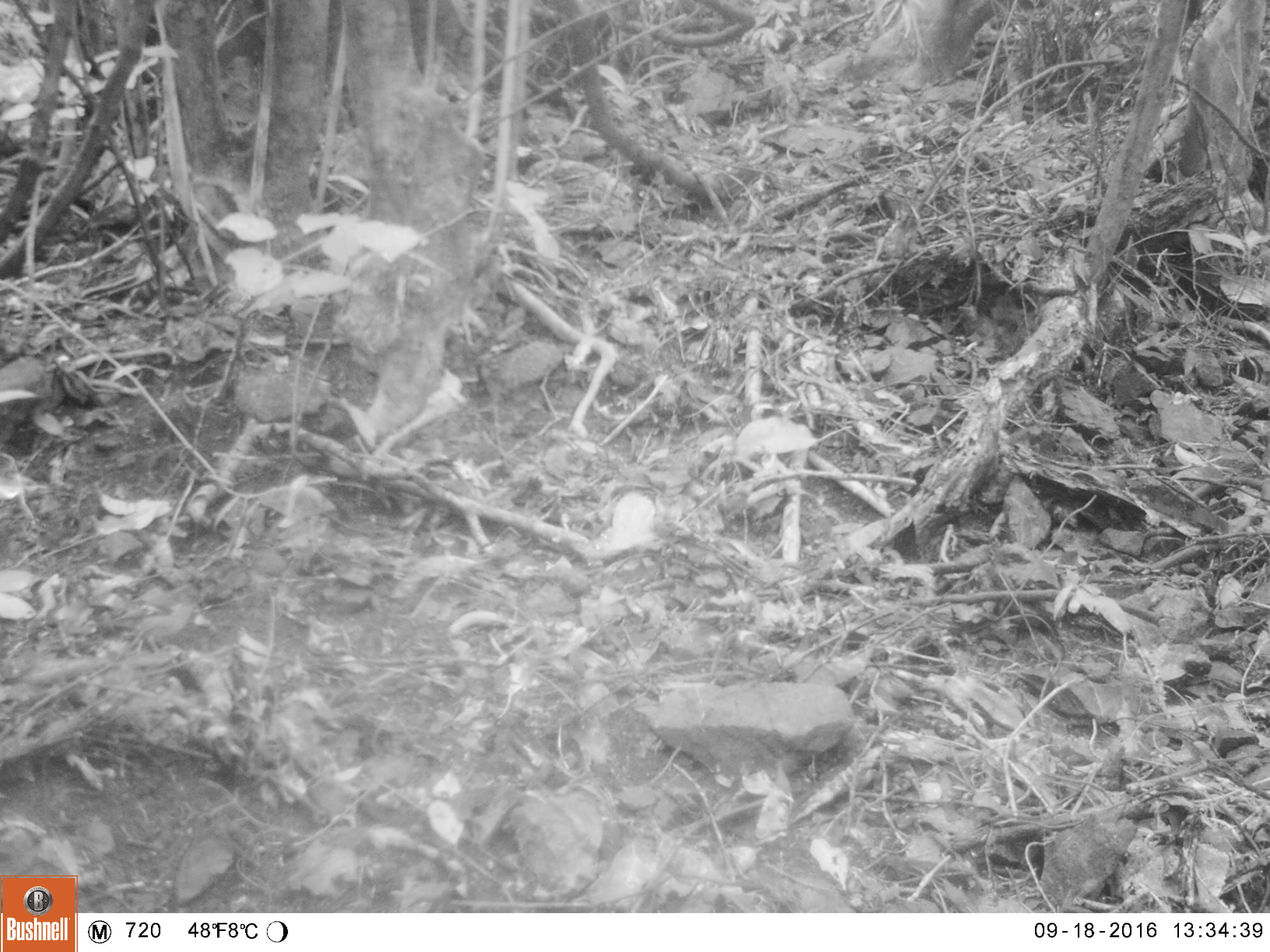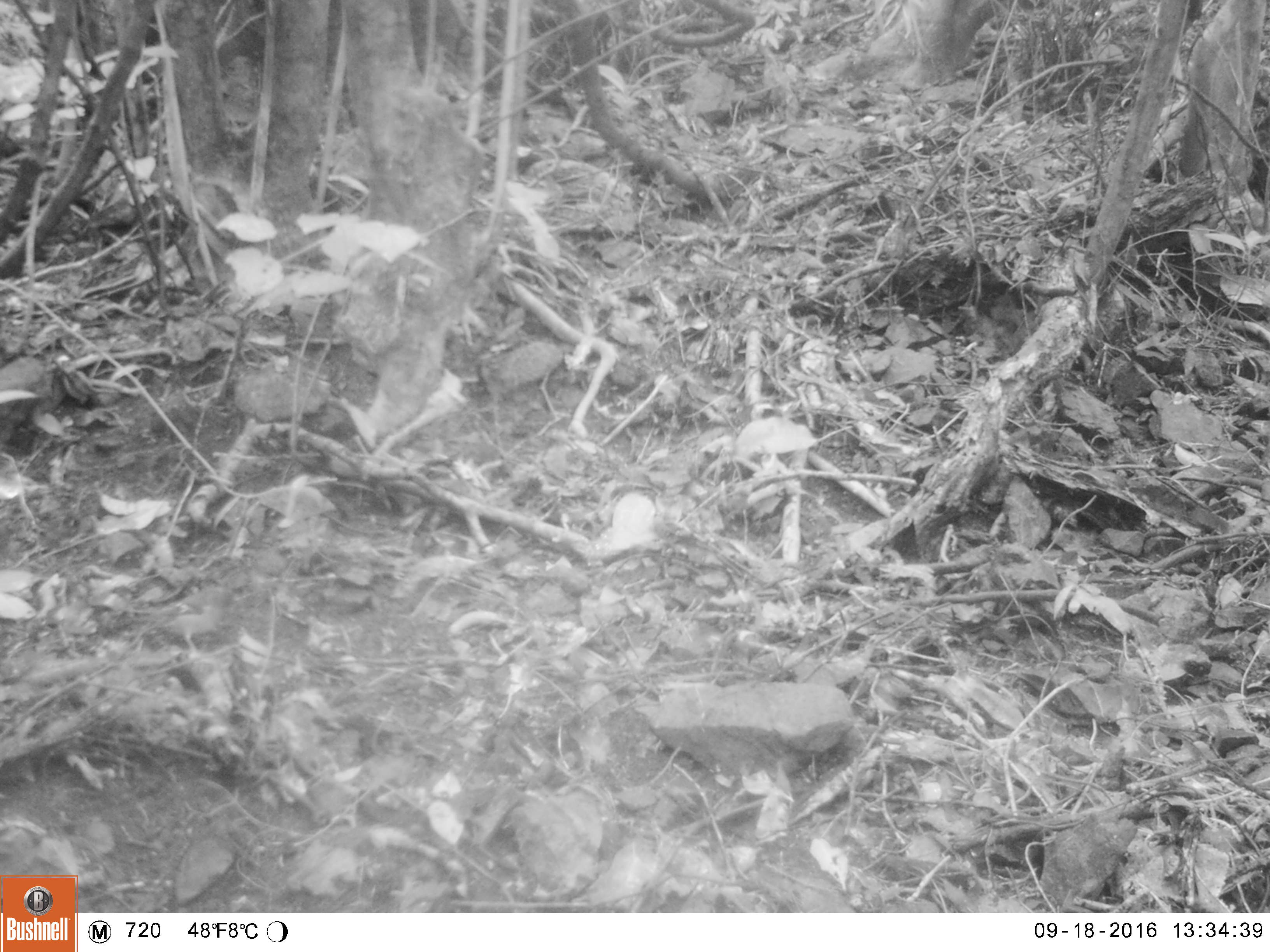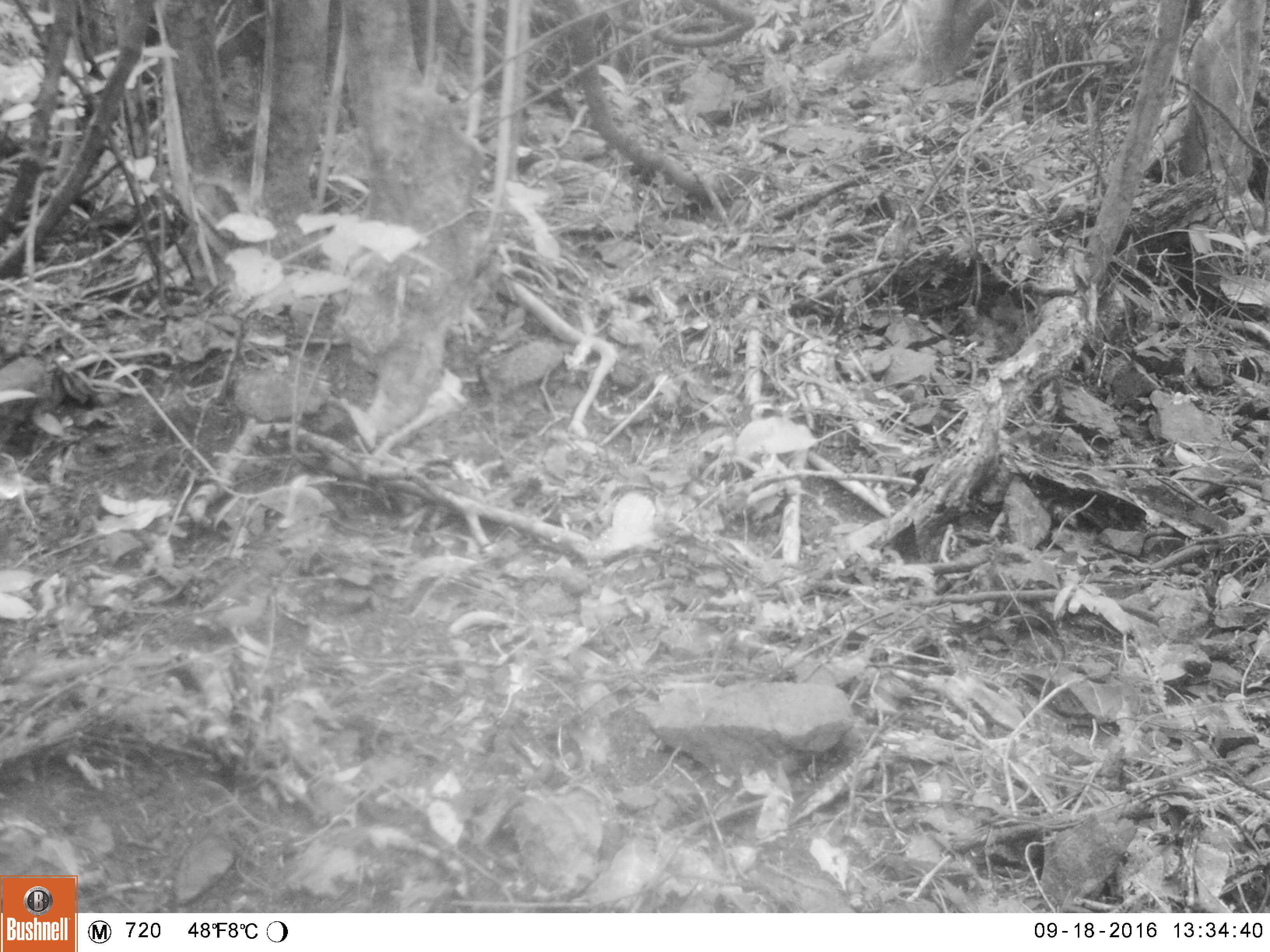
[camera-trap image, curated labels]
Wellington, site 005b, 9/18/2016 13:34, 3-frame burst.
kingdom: Animalia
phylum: Chordata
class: Aves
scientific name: Aves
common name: bird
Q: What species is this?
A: Bird (Aves).